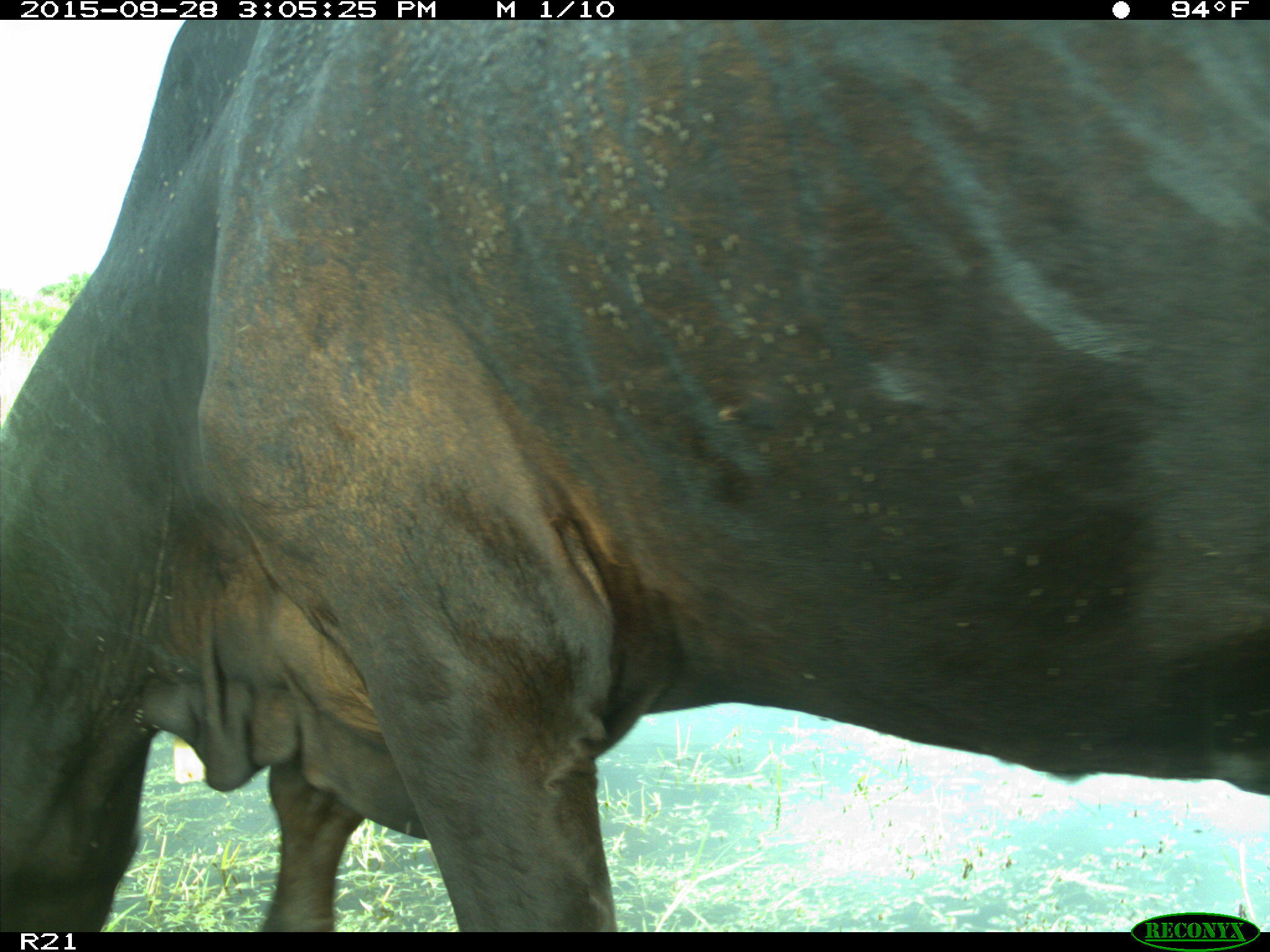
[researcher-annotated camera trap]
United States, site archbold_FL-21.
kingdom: Animalia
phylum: Chordata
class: Mammalia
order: Artiodactyla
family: Bovidae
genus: Bos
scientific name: Bos taurus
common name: domestic cow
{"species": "Bos taurus (domestic cow)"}